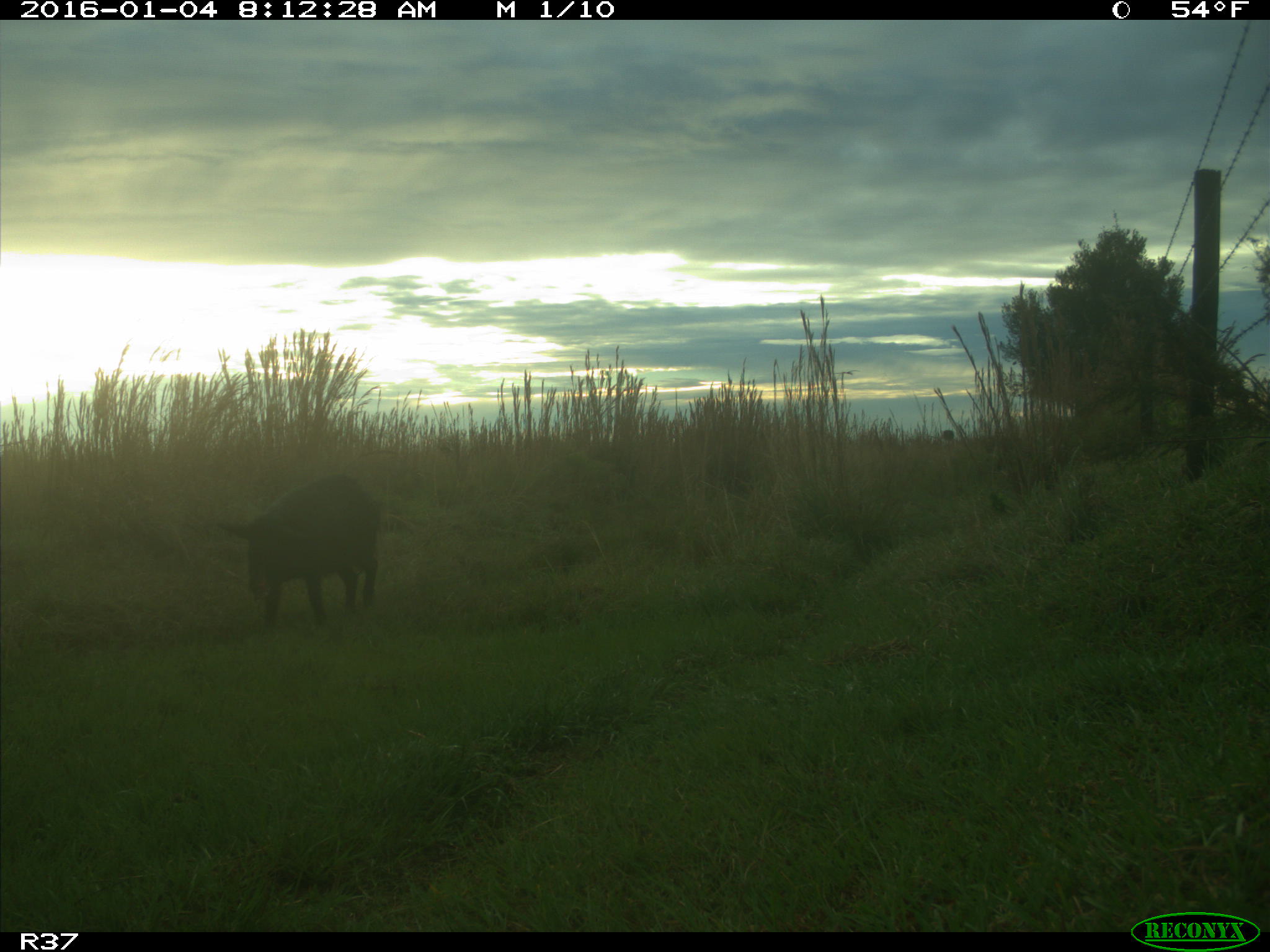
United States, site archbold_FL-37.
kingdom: Animalia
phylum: Chordata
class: Mammalia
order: Artiodactyla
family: Suidae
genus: Sus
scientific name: Sus scrofa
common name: wild boar